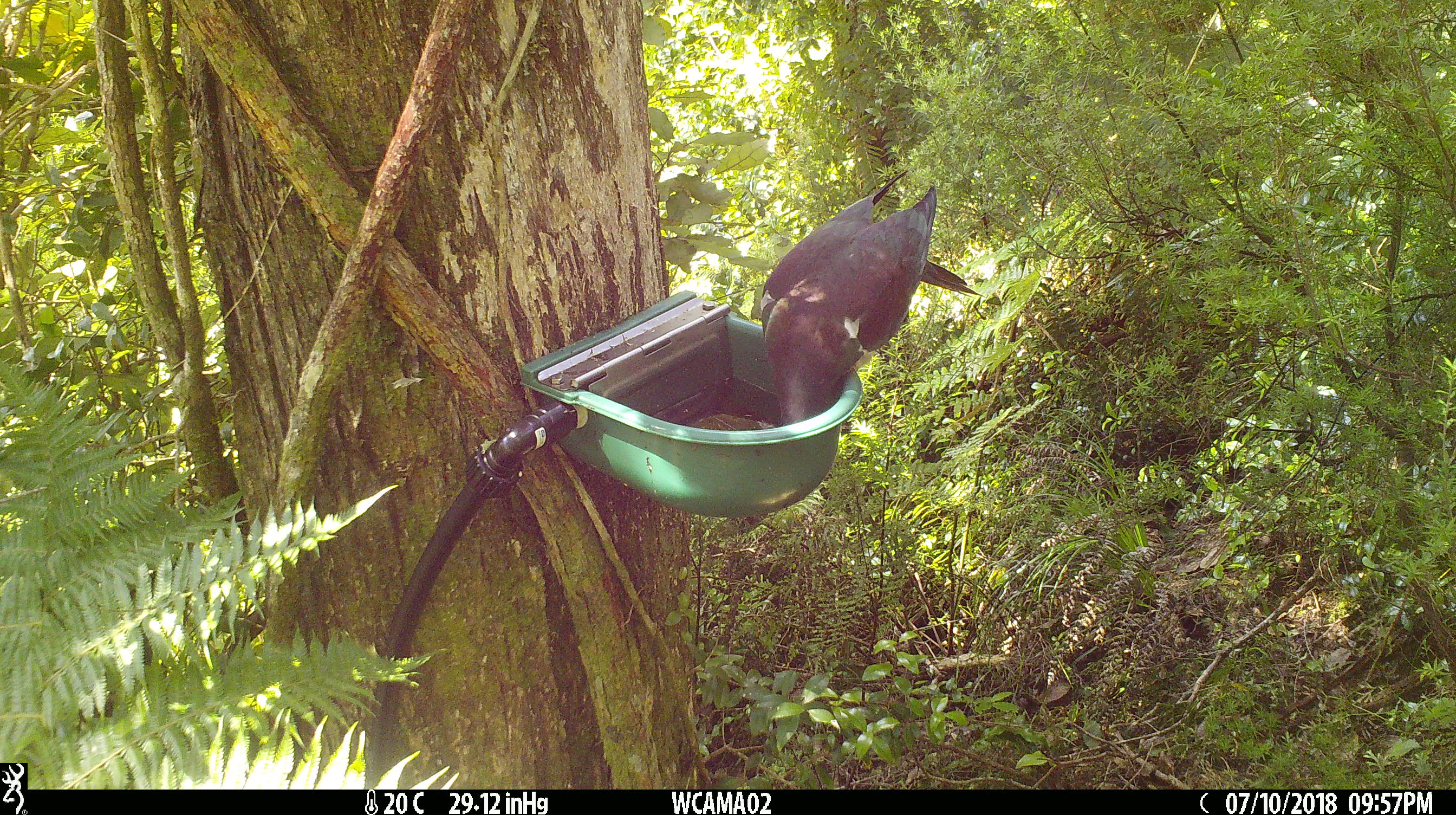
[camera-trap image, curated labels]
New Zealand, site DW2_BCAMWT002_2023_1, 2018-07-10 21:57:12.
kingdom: Animalia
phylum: Chordata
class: Aves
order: Columbiformes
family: Columbidae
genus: Hemiphaga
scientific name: Hemiphaga novaeseelandiae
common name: new zealand pigeon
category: kereru